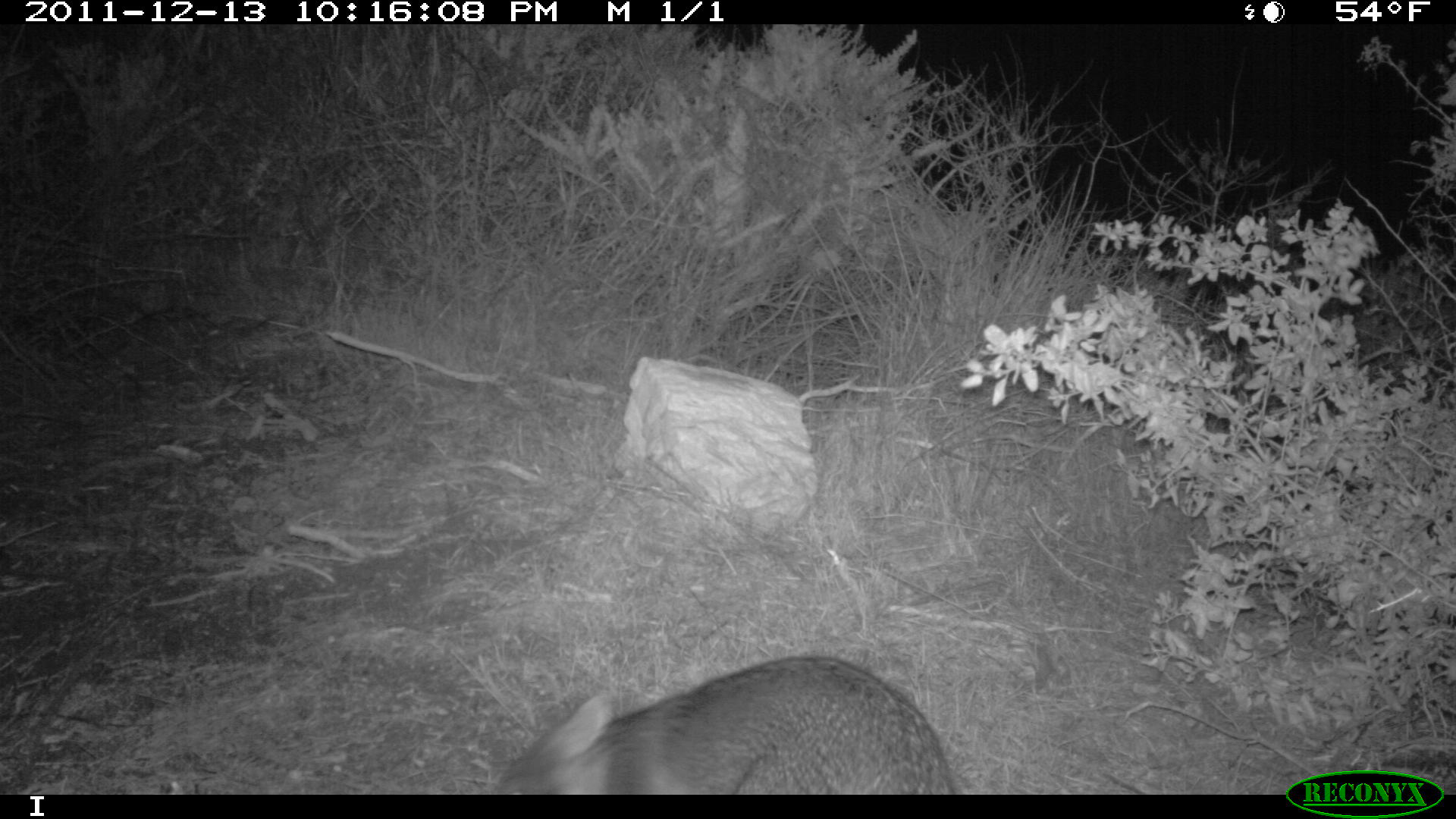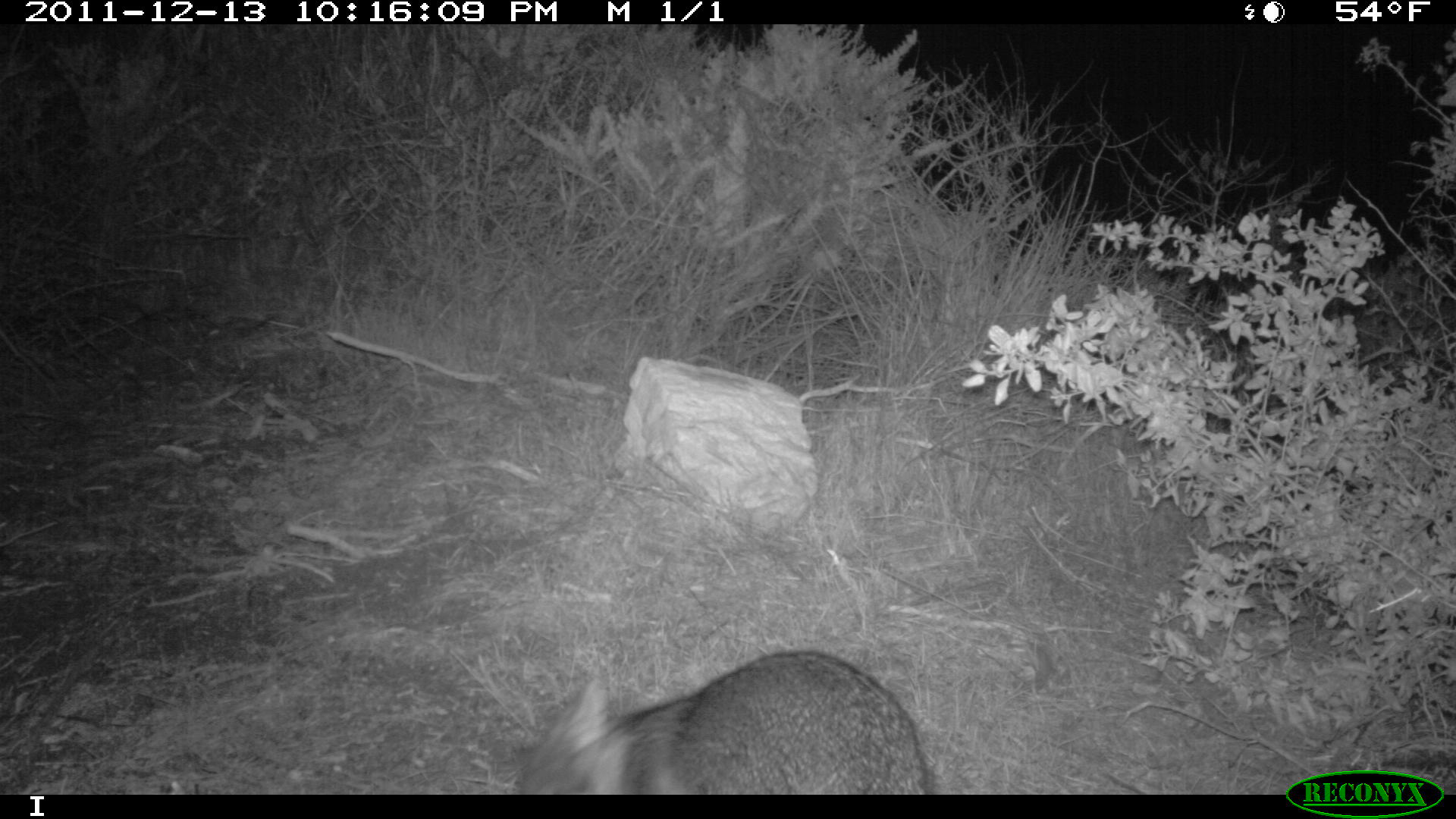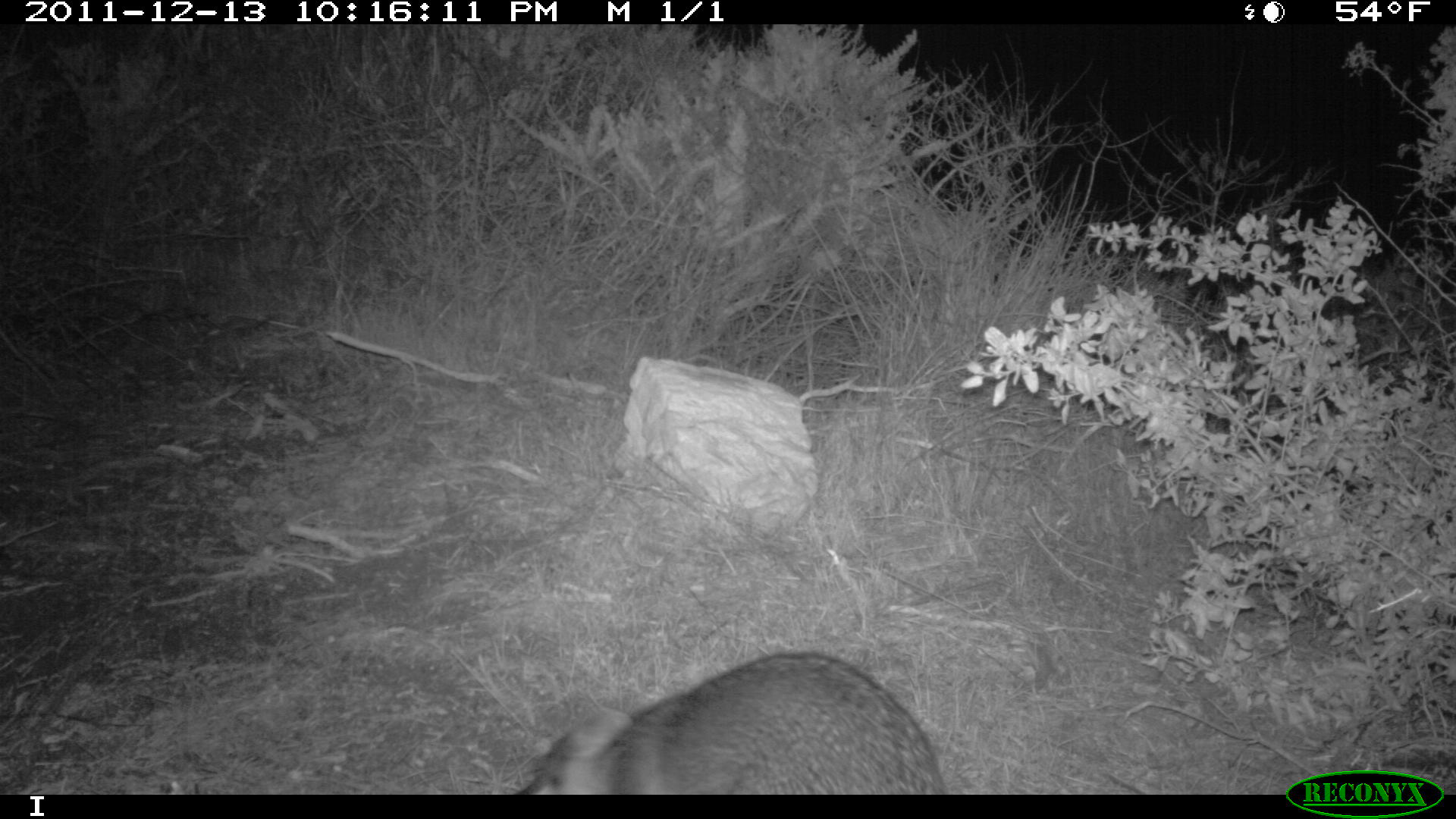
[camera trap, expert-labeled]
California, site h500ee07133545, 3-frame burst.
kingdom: Animalia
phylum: Chordata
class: Mammalia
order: Carnivora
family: Canidae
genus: Urocyon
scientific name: Urocyon littoralis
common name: island fox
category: fox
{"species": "fox (island fox) (Urocyon littoralis)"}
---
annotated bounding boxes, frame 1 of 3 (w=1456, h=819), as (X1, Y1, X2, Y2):
fox: (491, 654, 956, 794)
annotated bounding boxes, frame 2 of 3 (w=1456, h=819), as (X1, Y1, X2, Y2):
fox: (503, 650, 941, 790)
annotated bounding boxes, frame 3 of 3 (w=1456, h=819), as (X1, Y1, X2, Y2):
fox: (517, 650, 948, 795)